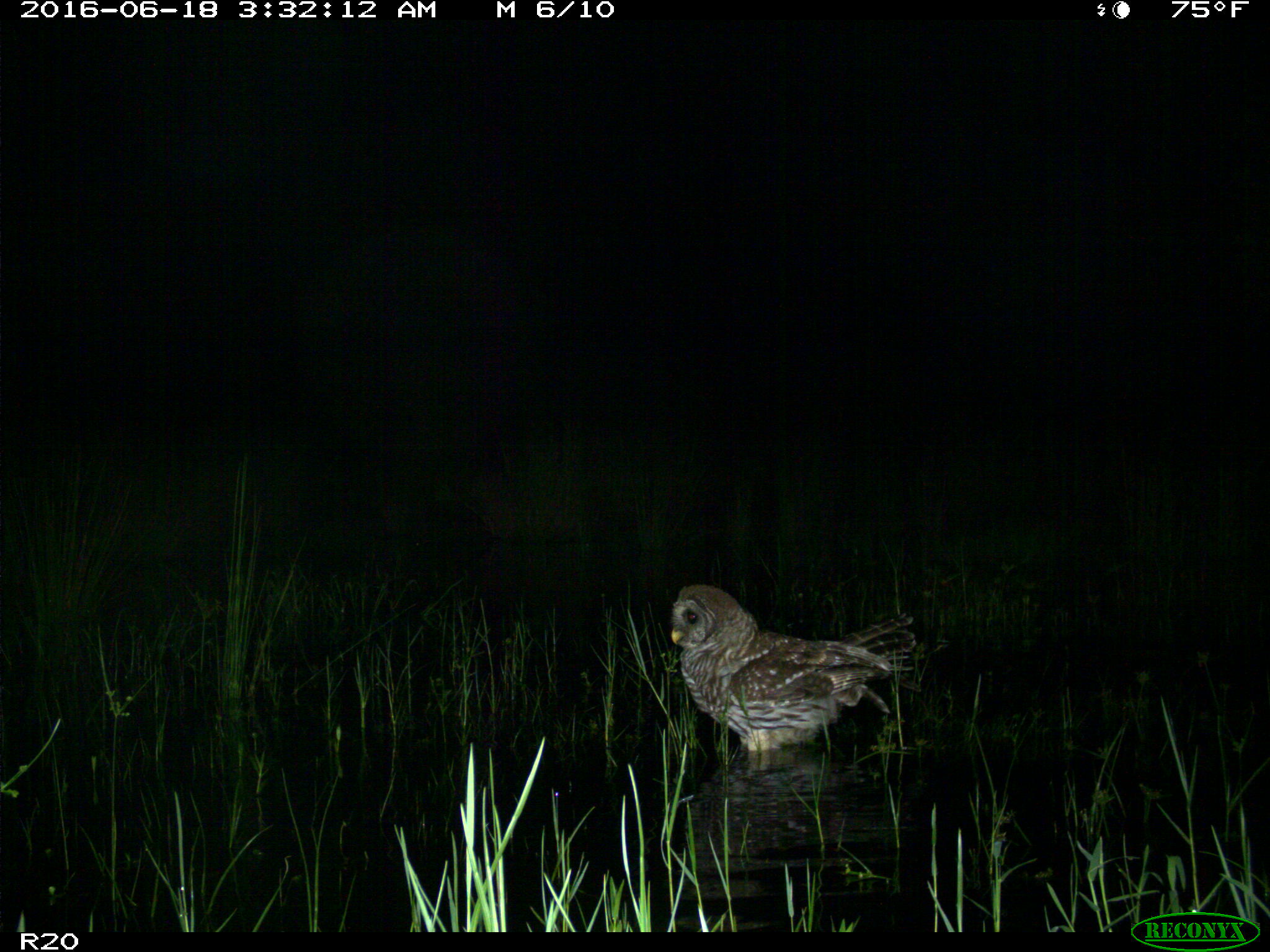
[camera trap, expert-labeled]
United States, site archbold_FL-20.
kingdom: Animalia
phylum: Chordata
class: Aves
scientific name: Aves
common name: birds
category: unidentified bird